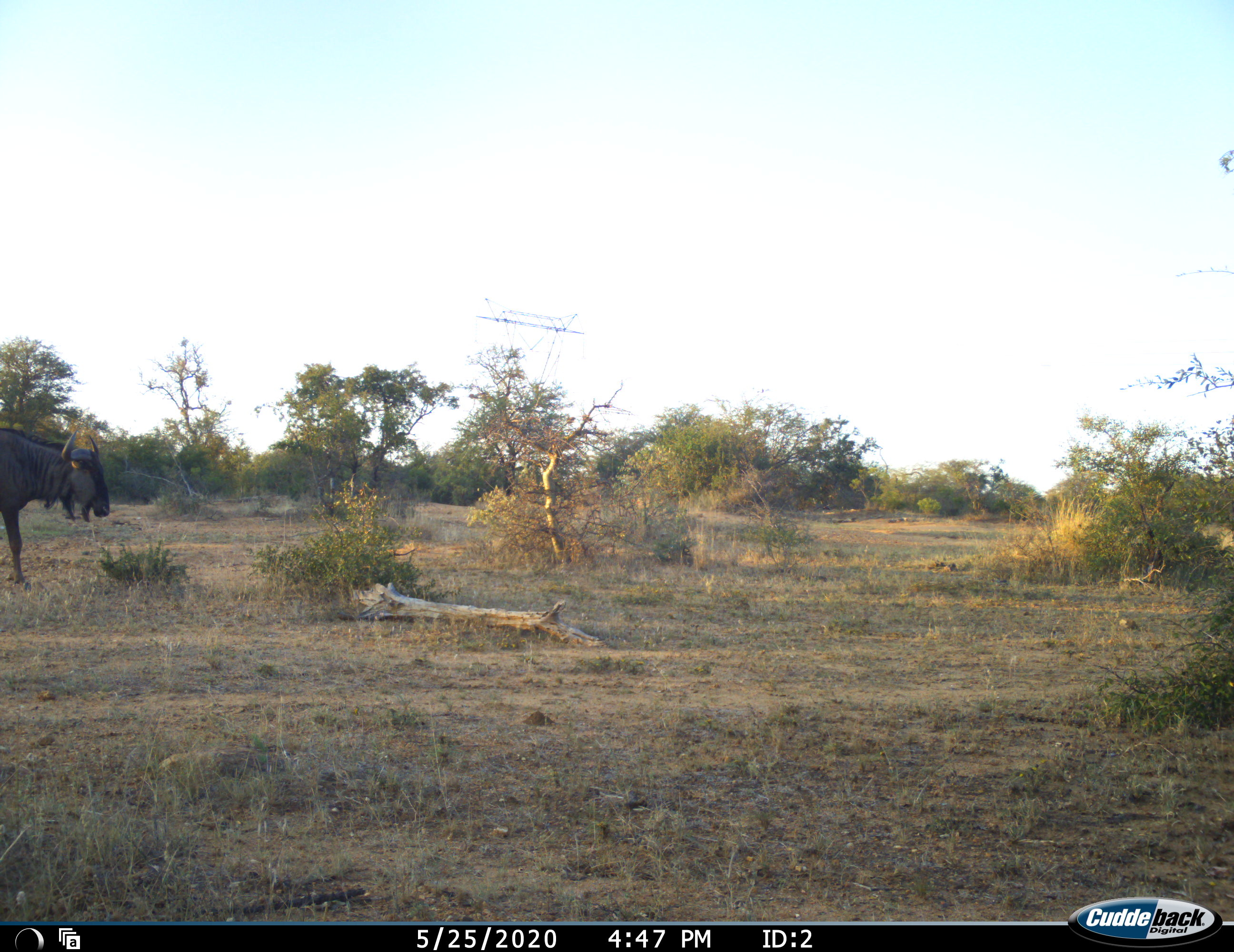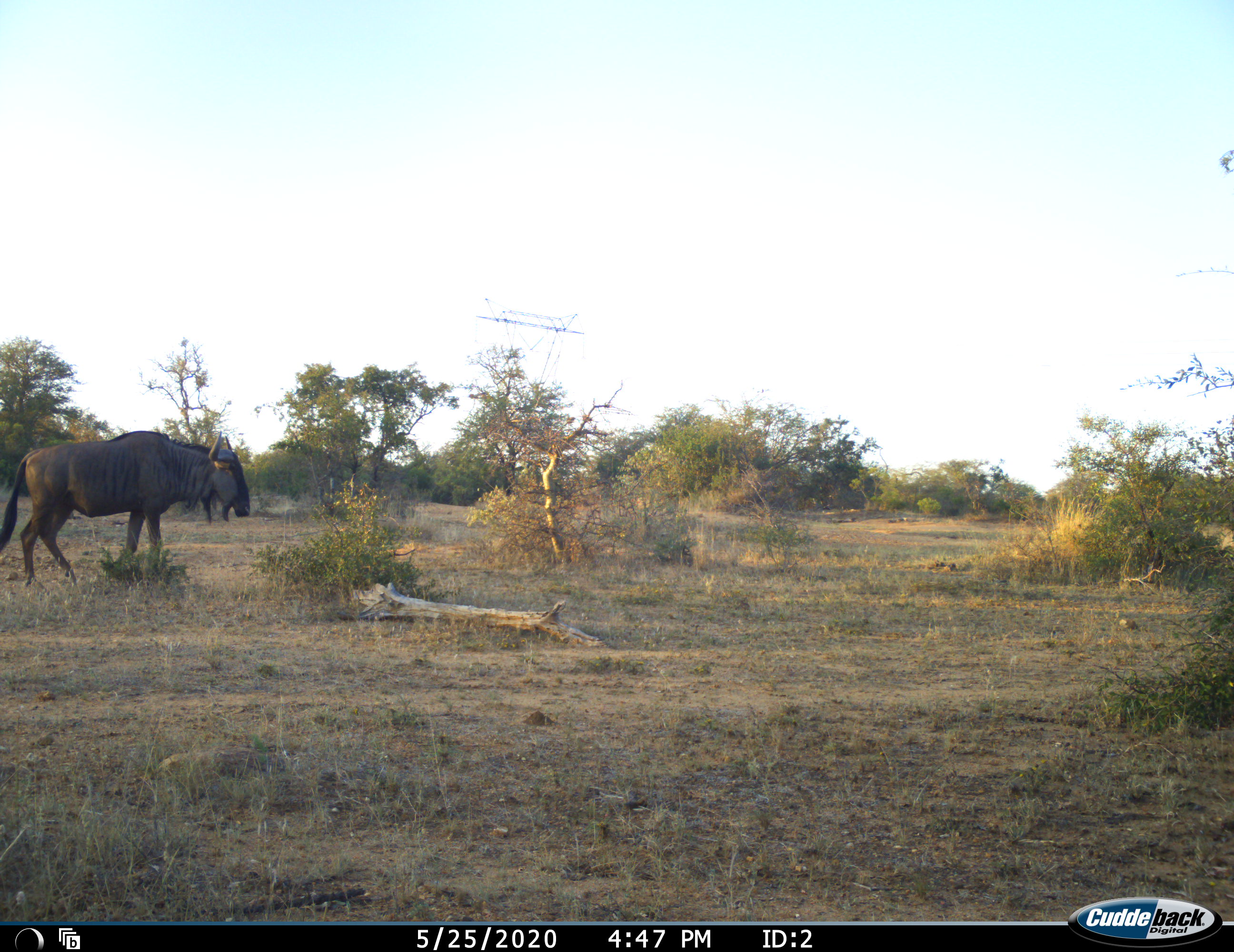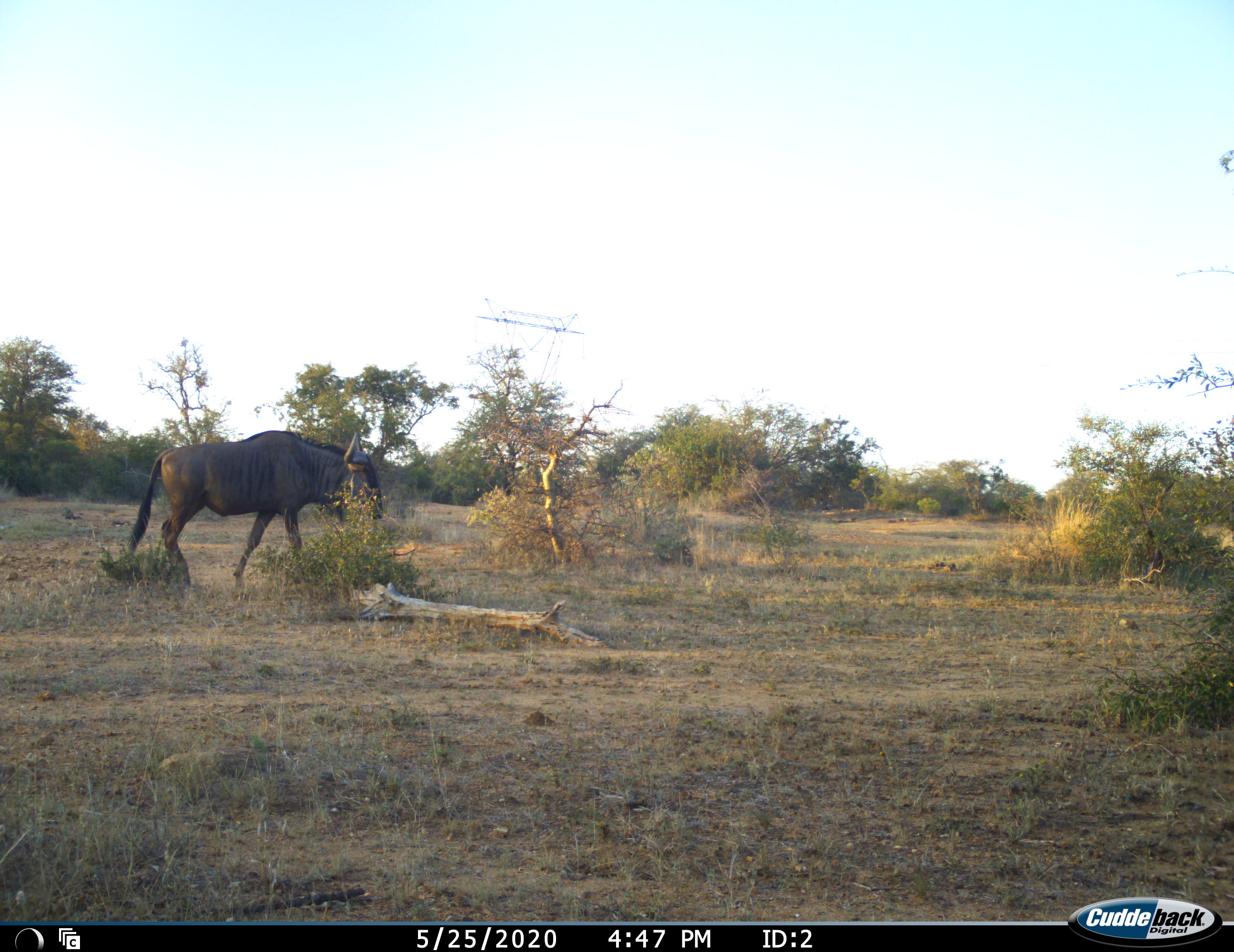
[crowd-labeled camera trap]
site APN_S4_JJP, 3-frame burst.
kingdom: Animalia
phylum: Chordata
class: Mammalia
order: Artiodactyla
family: Bovidae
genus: Connochaetes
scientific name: Connochaetes taurinus taurinus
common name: blue wildebeest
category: wildebeestblue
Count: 1.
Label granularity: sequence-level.